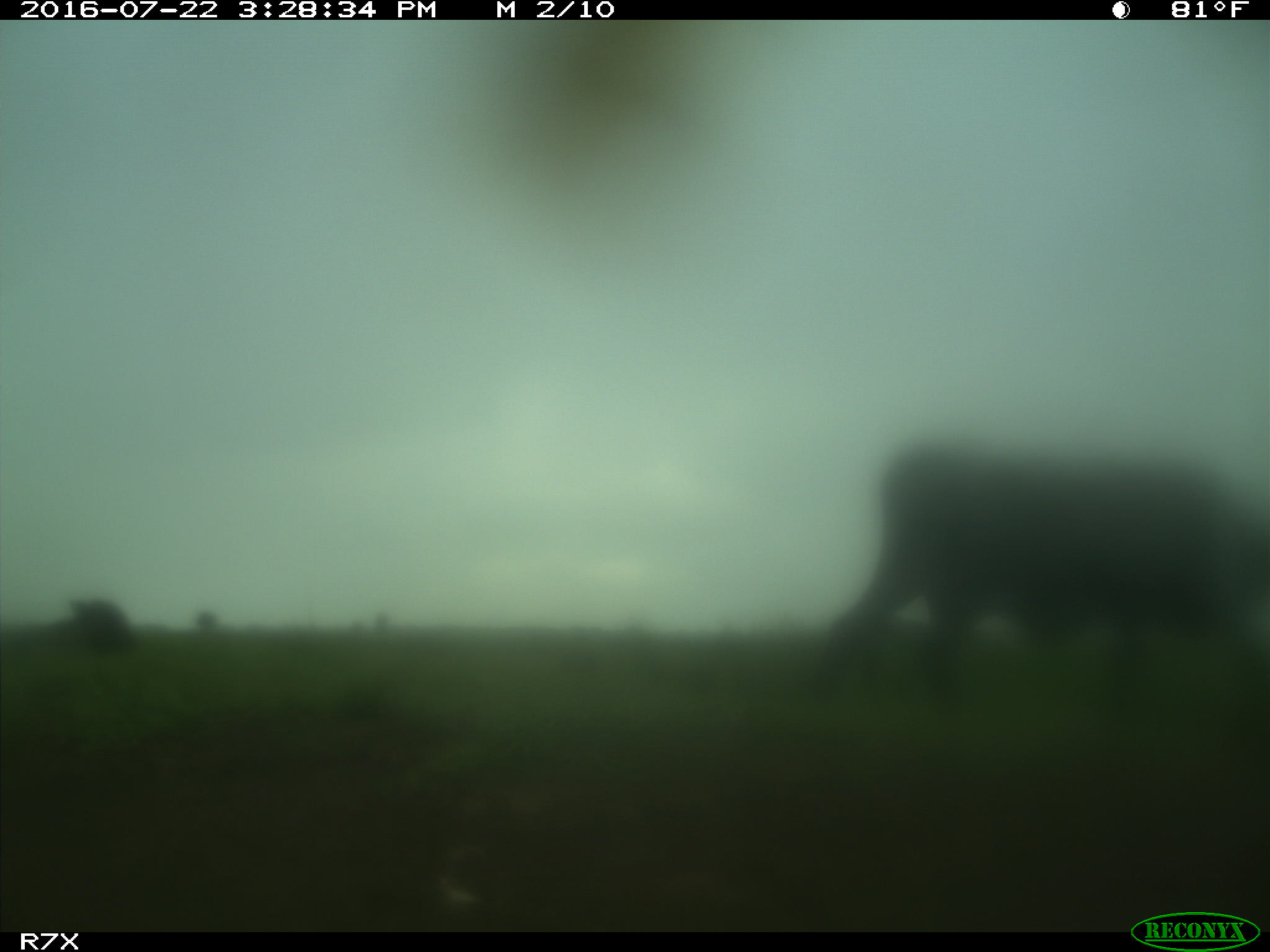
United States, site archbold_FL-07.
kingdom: Animalia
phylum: Chordata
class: Mammalia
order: Artiodactyla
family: Bovidae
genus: Bos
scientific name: Bos taurus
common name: domestic cow